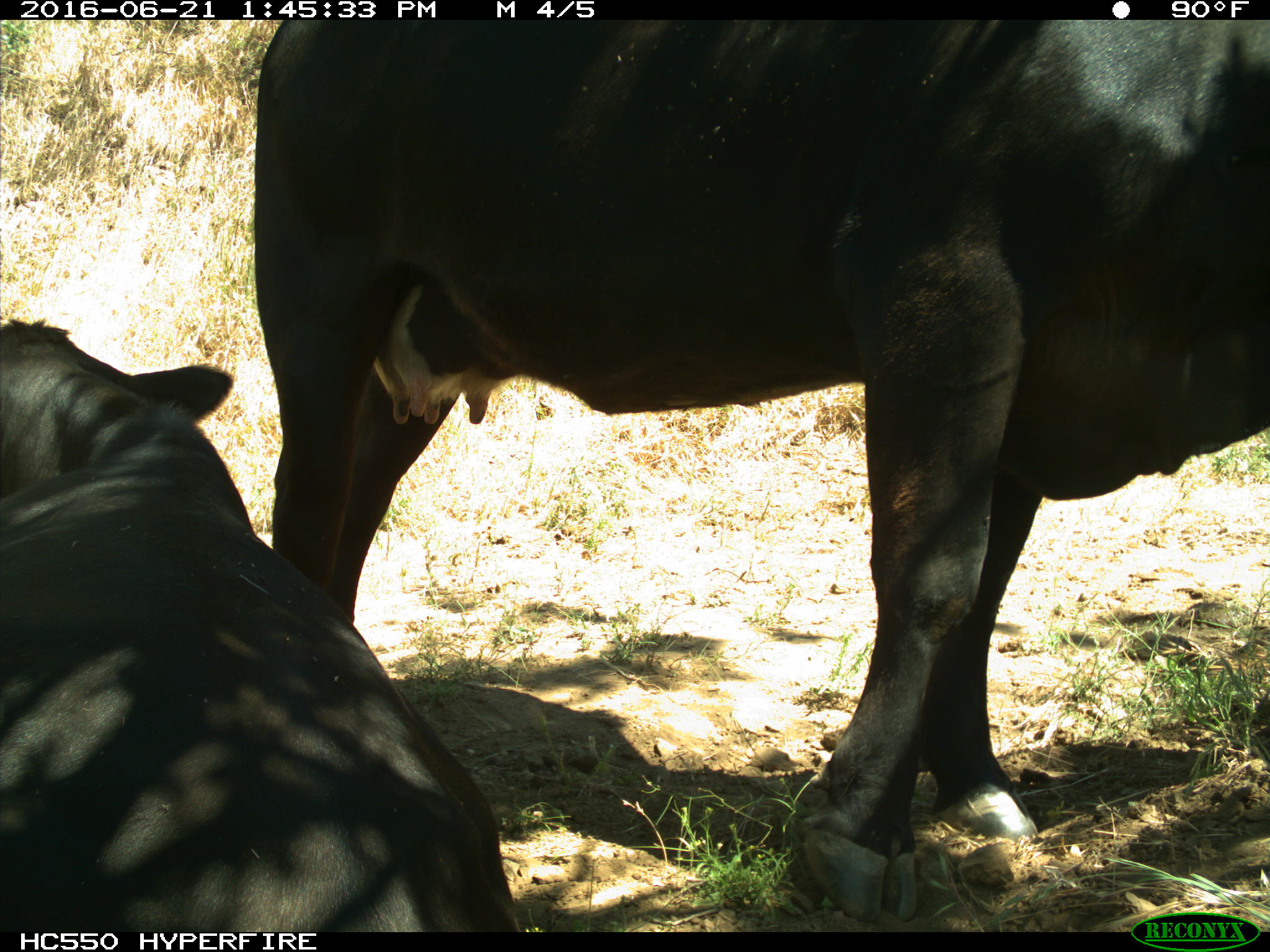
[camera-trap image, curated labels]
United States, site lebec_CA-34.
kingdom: Animalia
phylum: Chordata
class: Mammalia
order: Artiodactyla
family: Bovidae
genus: Bos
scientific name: Bos taurus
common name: domestic cow